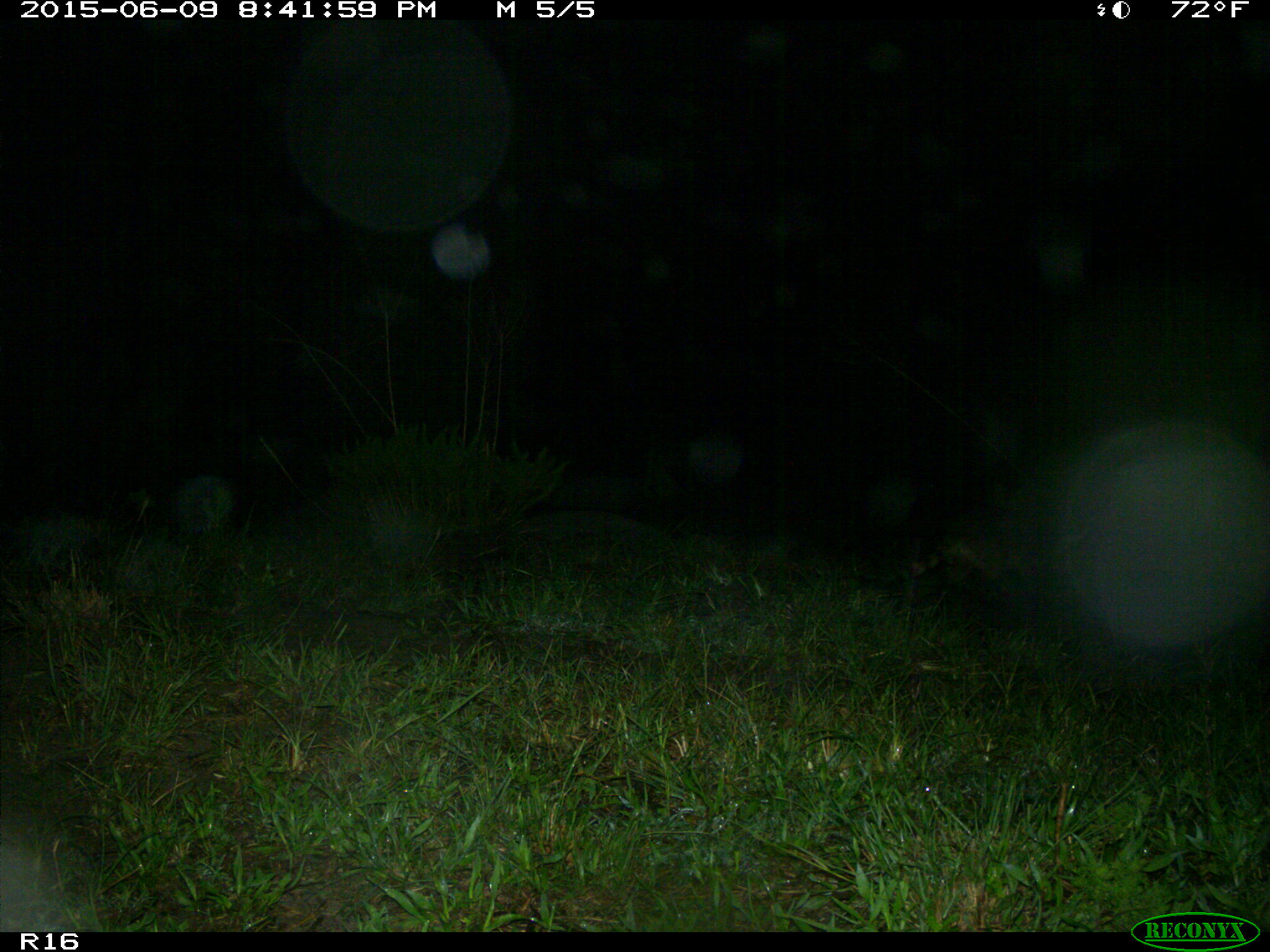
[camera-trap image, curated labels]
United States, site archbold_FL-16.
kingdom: Animalia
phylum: Chordata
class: Mammalia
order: Carnivora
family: Procyonidae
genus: Procyon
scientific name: Procyon lotor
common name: common raccoon